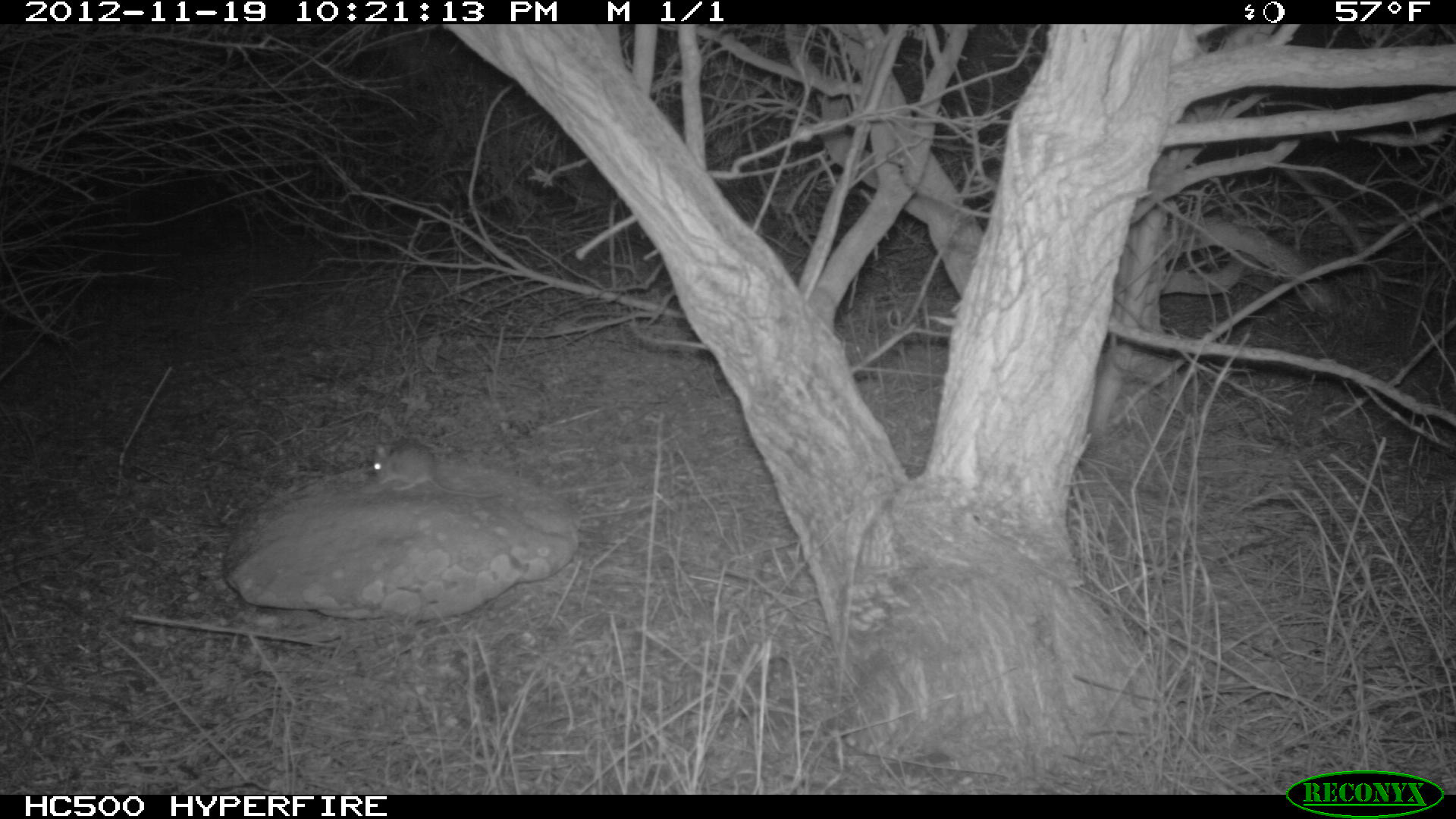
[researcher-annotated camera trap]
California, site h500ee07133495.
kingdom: Animalia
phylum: Chordata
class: Mammalia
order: Rodentia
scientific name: Rodentia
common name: rodent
Rodent (Rodentia).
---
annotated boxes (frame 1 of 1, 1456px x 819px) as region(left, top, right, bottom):
rodent: region(373, 443, 498, 497)